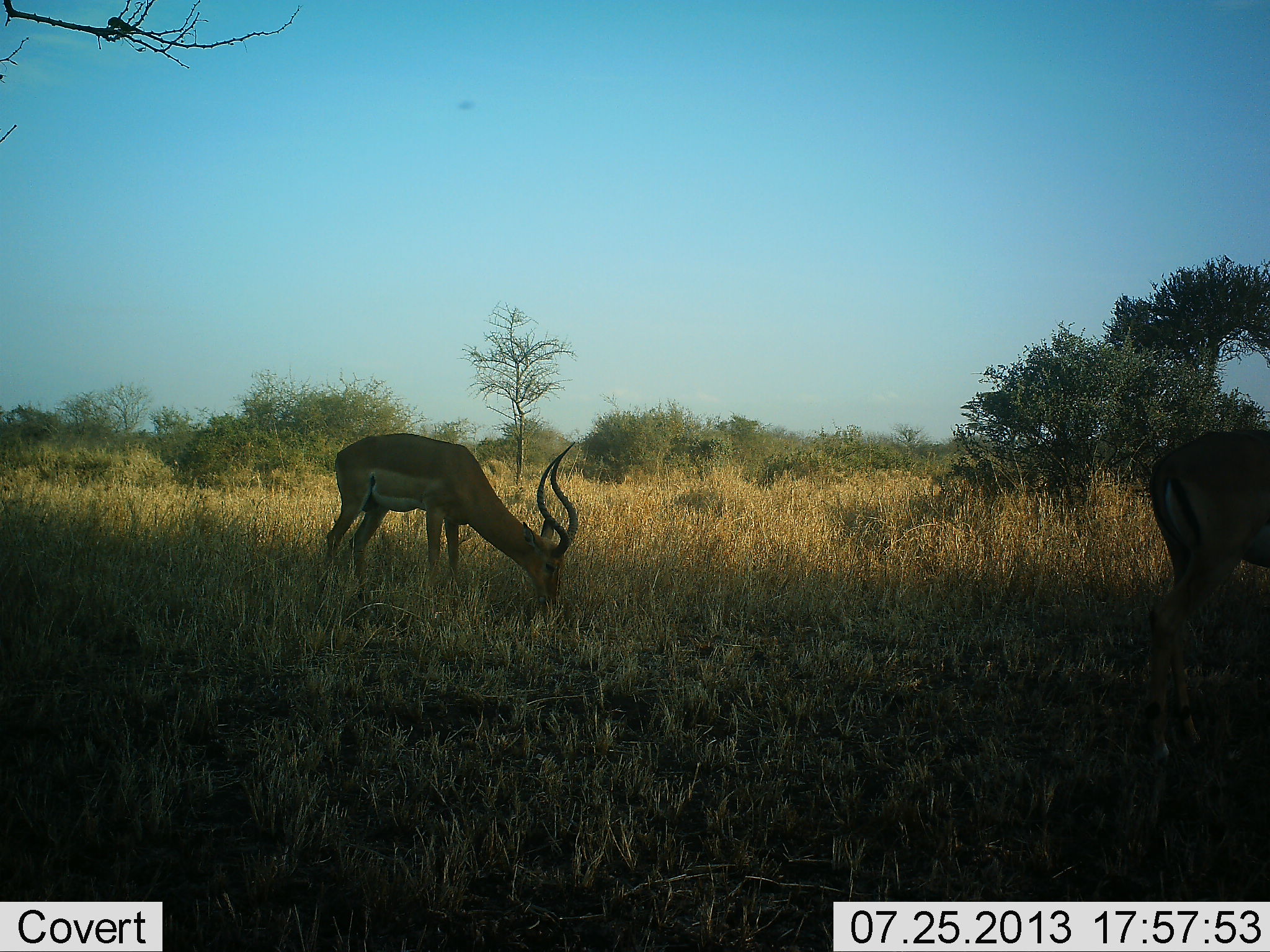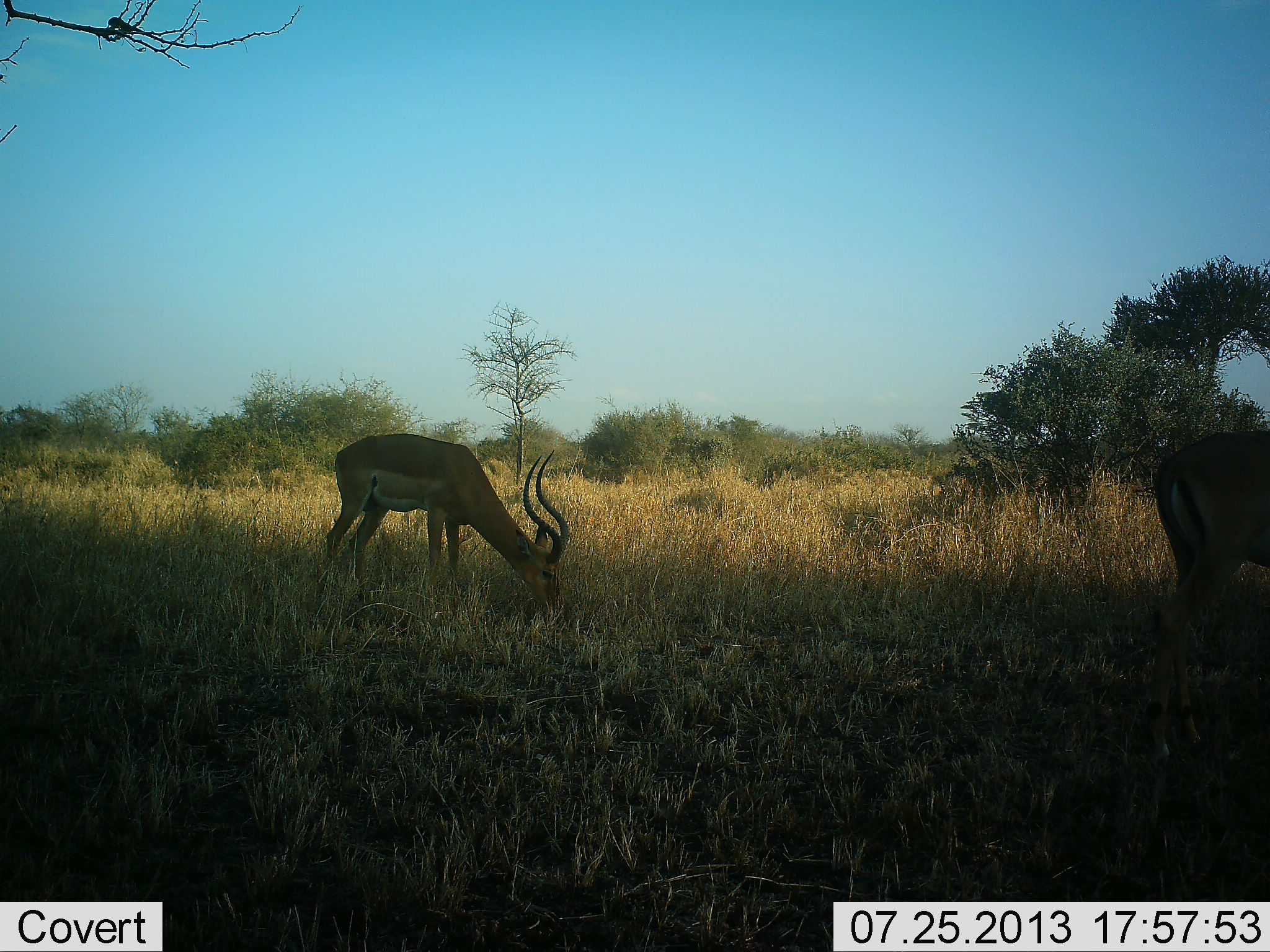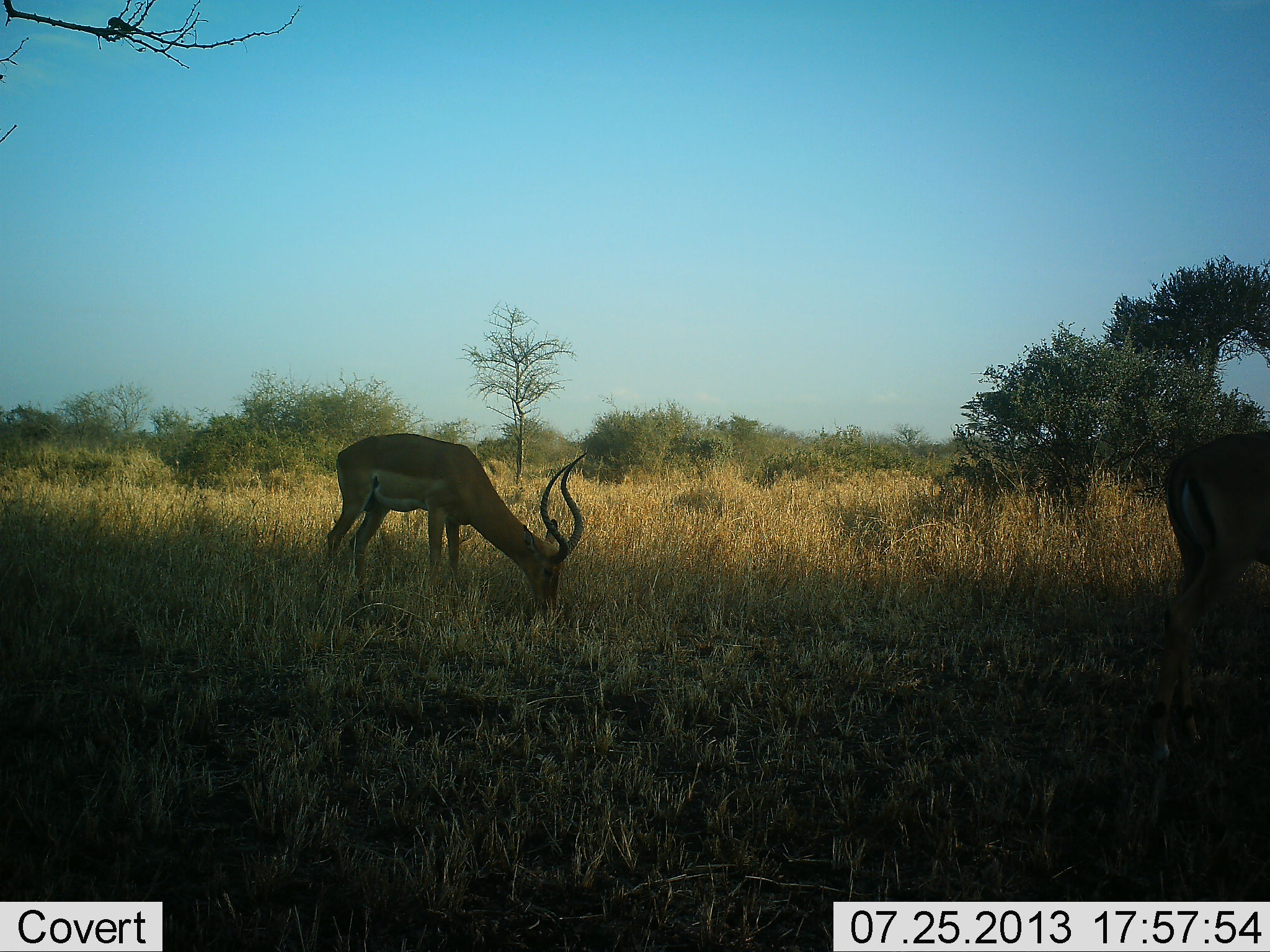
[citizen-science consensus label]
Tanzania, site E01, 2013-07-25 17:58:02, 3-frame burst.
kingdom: Animalia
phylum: Chordata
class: Mammalia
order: Artiodactyla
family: Bovidae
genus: Aepyceros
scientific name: Aepyceros melampus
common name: impala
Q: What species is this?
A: Impala (Aepyceros melampus).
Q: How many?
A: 2.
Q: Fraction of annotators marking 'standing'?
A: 37%.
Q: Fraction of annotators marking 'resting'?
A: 0%.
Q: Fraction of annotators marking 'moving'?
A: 4%.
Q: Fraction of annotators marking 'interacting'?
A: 0%.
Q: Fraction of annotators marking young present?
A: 0%.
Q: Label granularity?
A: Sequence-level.